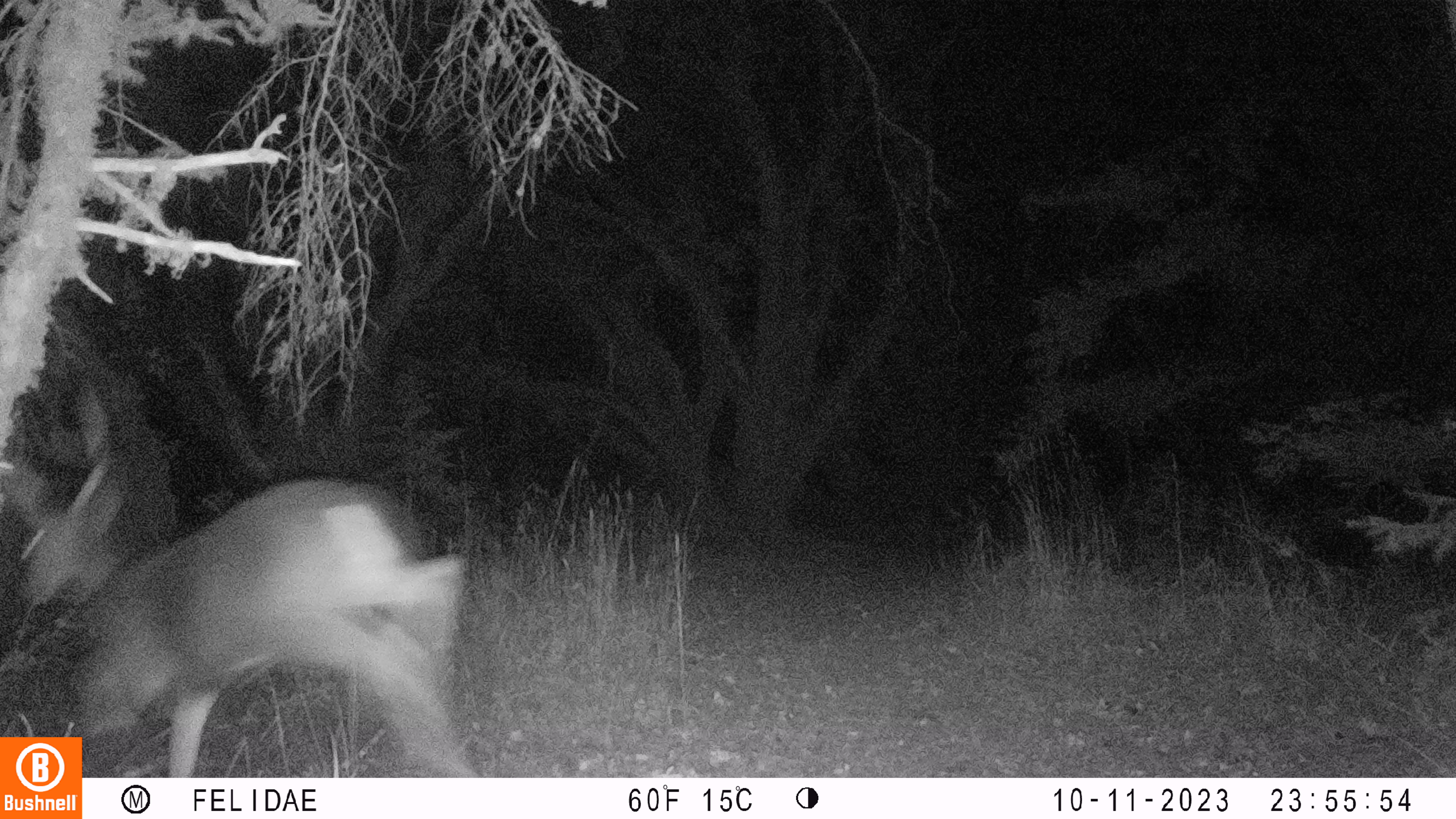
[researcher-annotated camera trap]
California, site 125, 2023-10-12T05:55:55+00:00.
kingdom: Animalia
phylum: Chordata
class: Mammalia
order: Artiodactyla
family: Cervidae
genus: Odocoileus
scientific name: Odocoileus hemionus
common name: mule deer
Mule deer (Odocoileus hemionus).